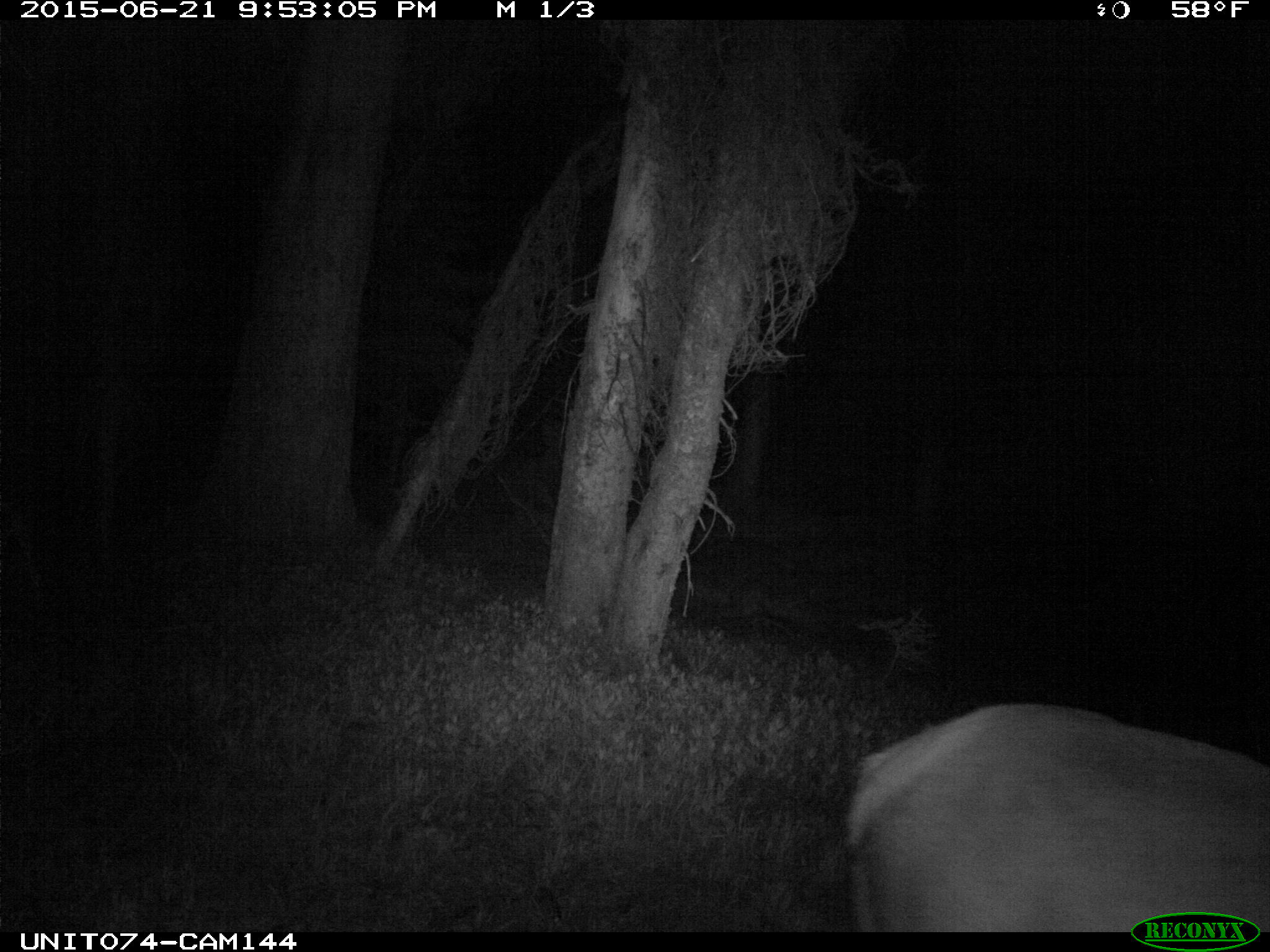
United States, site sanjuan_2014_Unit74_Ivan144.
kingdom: Animalia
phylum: Chordata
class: Mammalia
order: Artiodactyla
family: Cervidae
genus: Cervus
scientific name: Cervus elaphus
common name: red deer